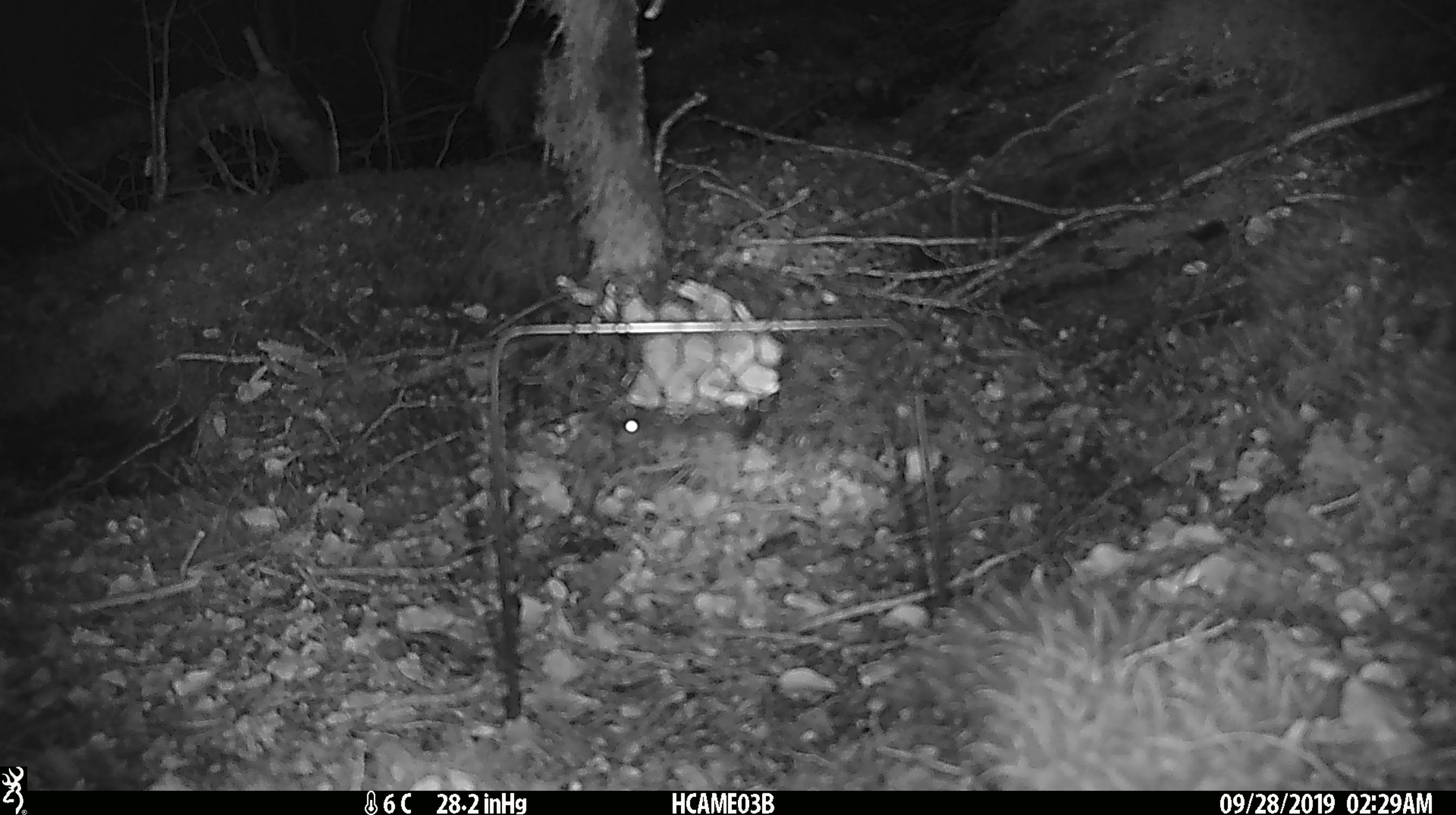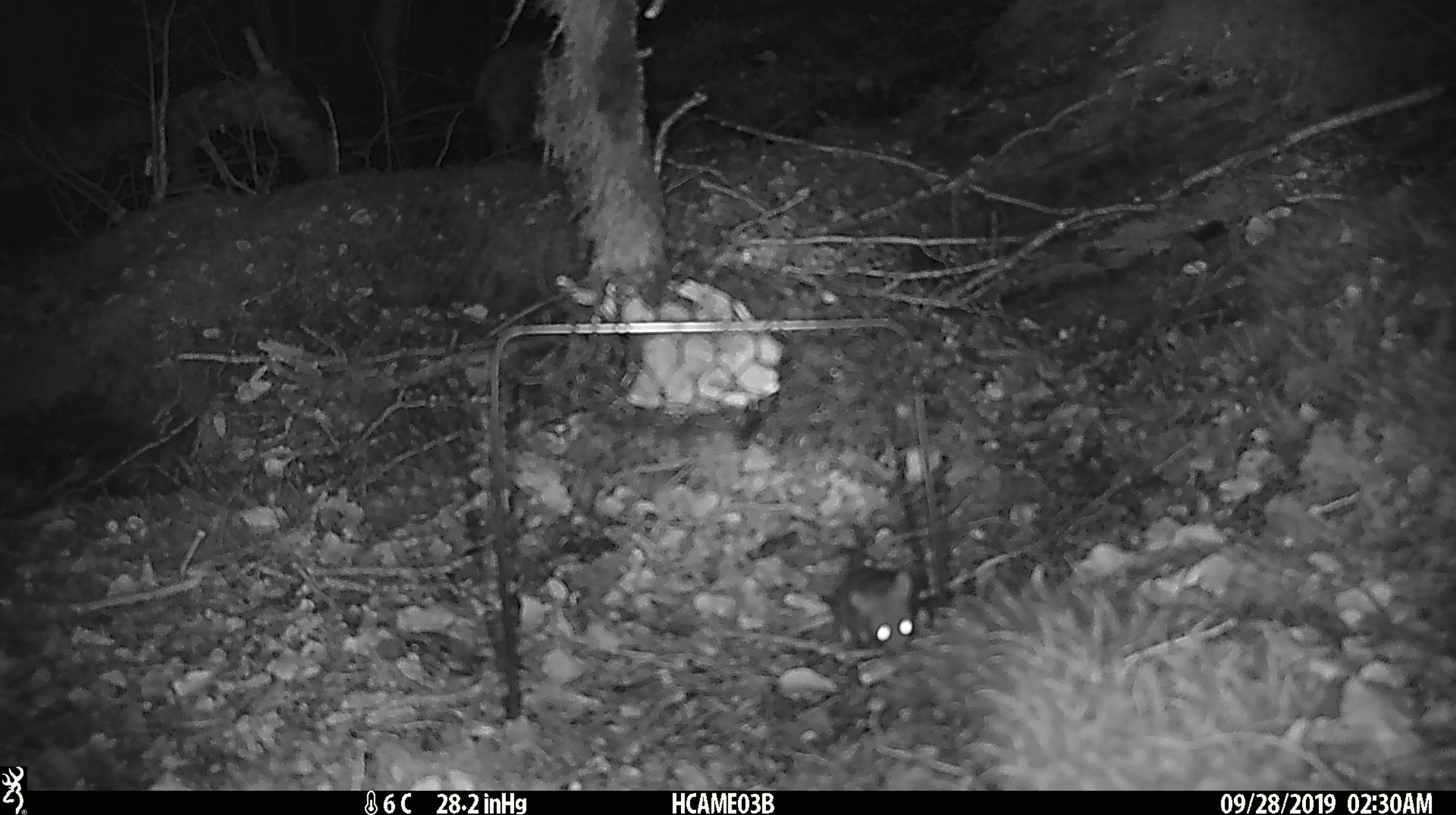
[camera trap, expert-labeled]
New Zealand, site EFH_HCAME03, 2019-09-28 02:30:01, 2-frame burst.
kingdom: Animalia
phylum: Chordata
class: Mammalia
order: Rodentia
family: Muridae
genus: Mus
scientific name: Mus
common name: mouse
Mouse (Mus).